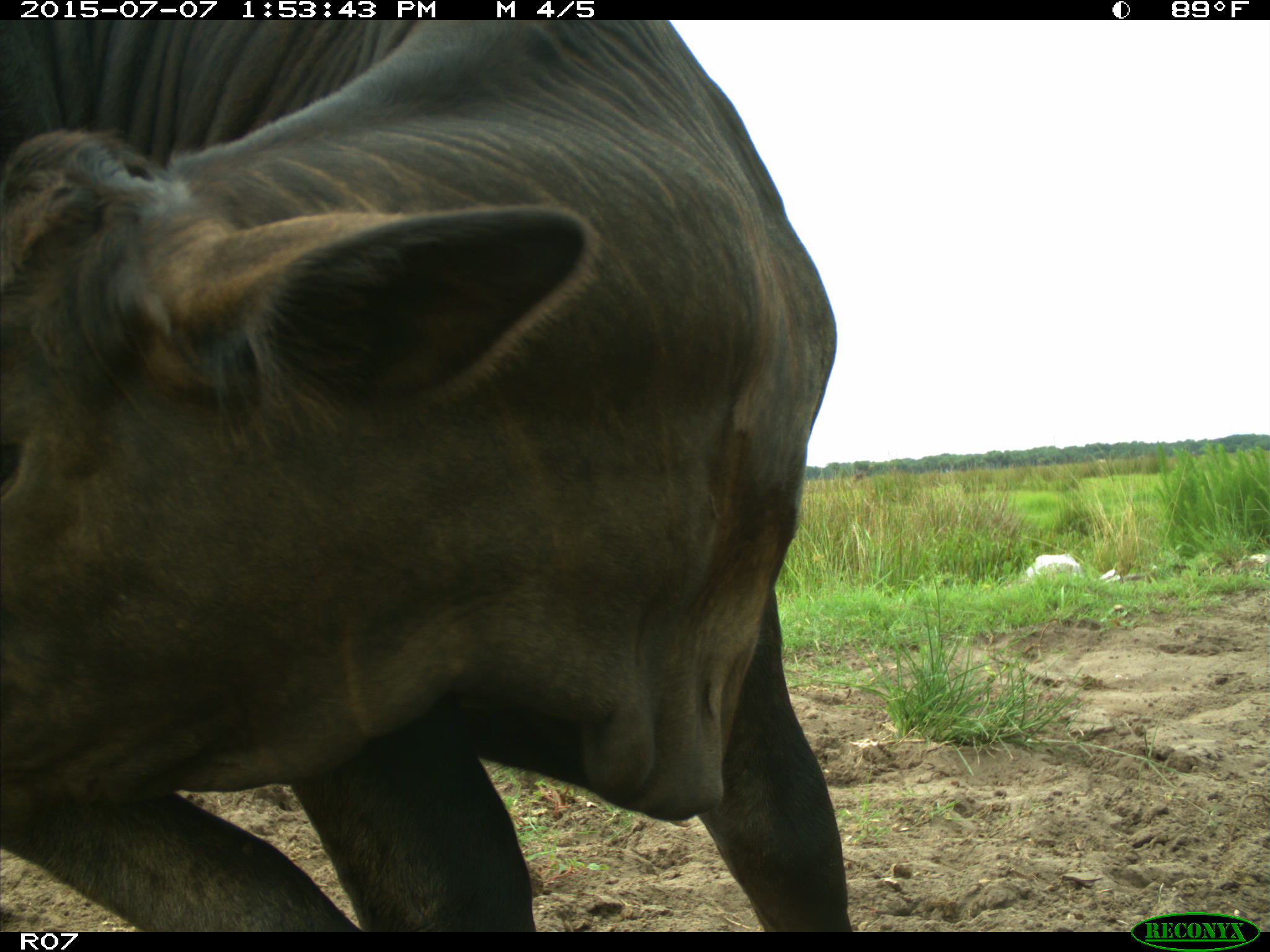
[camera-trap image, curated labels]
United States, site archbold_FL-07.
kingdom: Animalia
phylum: Chordata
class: Mammalia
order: Artiodactyla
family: Bovidae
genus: Bos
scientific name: Bos taurus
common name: domestic cow